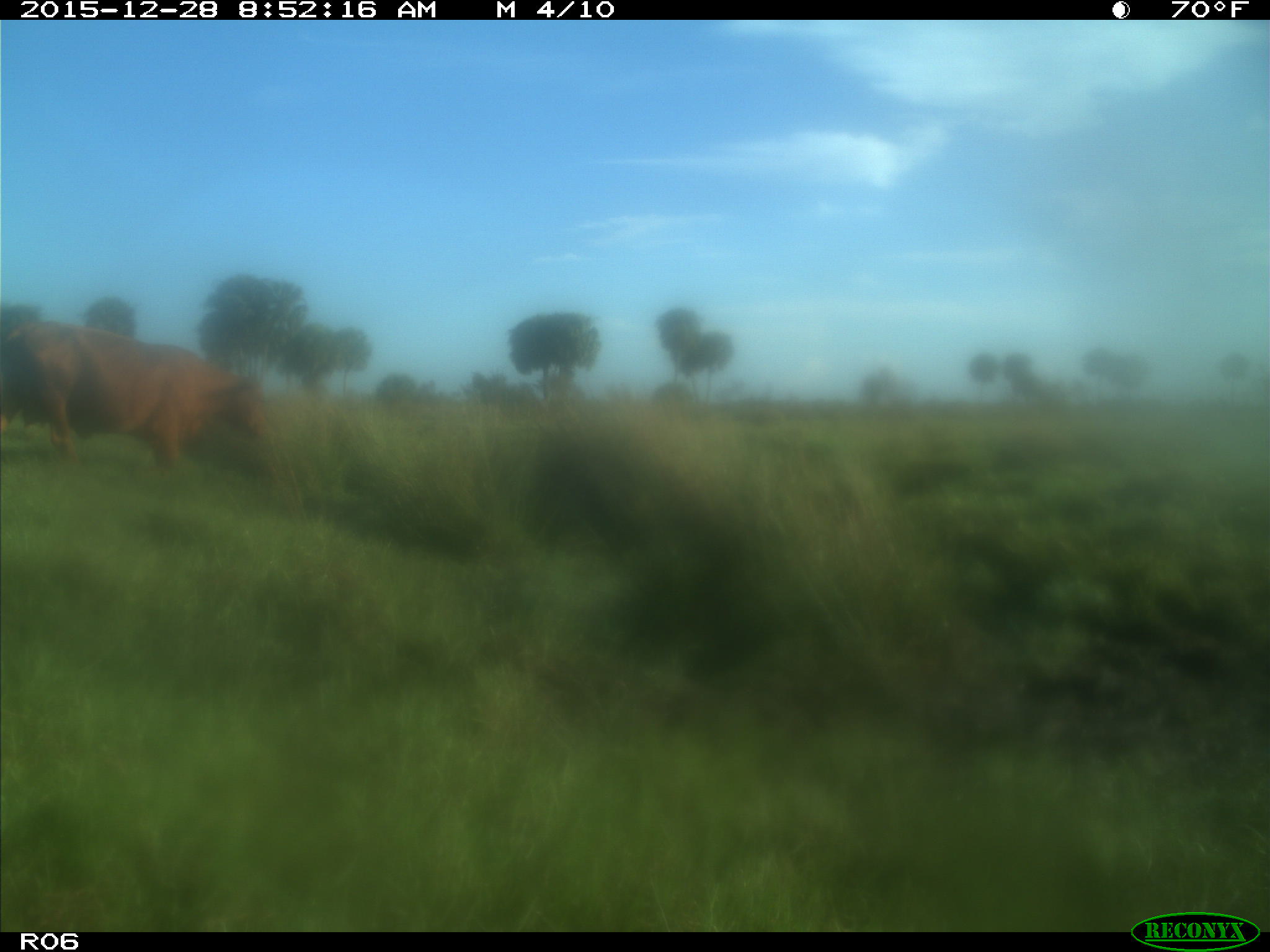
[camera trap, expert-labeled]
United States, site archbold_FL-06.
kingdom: Animalia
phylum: Chordata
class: Mammalia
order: Artiodactyla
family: Bovidae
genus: Bos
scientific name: Bos taurus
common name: domestic cow